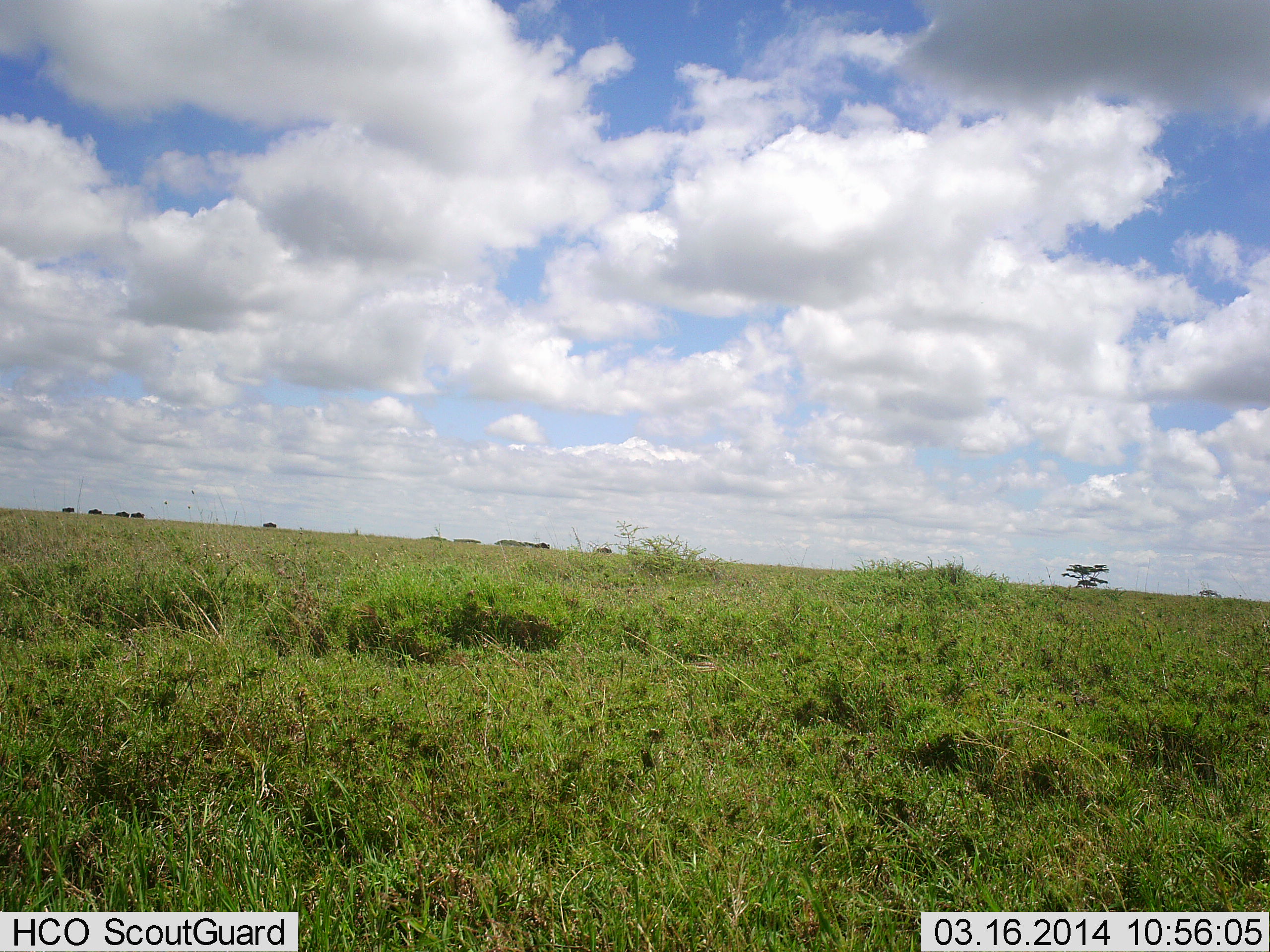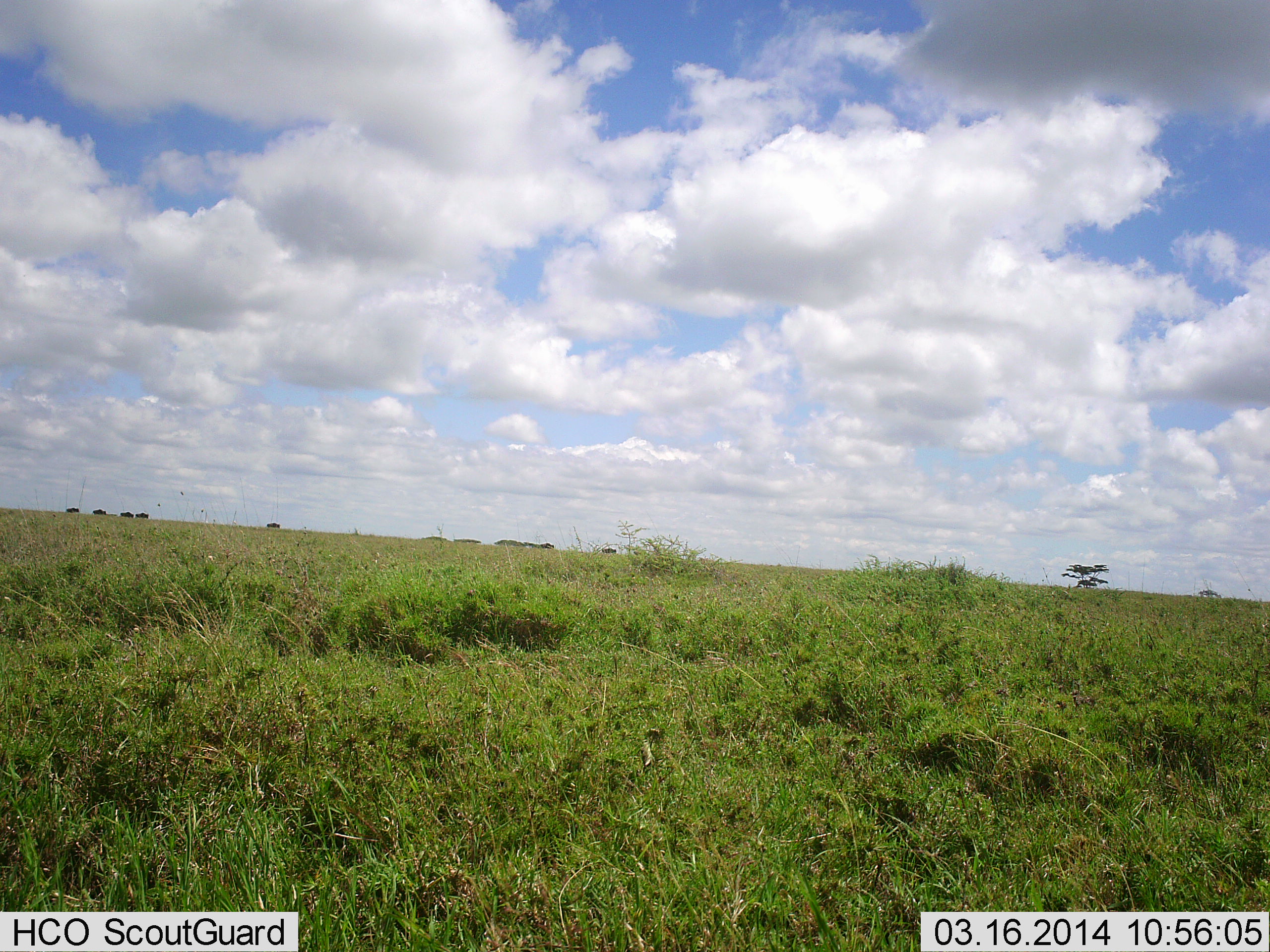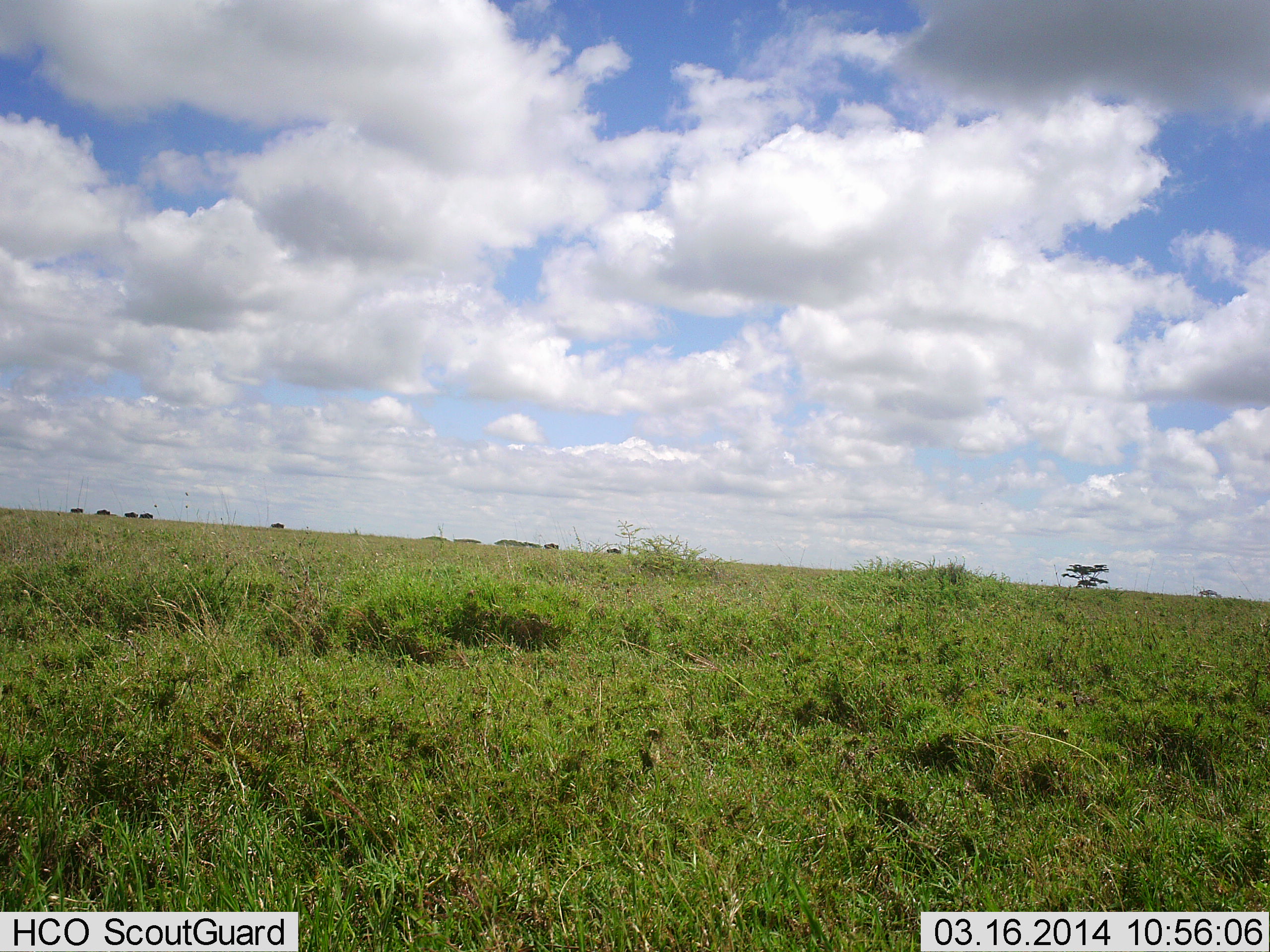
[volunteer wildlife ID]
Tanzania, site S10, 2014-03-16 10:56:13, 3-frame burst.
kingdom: Animalia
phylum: Chordata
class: Mammalia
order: Artiodactyla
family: Bovidae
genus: Connochaetes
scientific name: Connochaetes taurinus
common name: blue wildebeest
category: wildebeest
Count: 8.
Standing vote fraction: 0%.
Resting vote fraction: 0%.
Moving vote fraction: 100%.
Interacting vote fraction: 0%.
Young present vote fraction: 0%.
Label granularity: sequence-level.